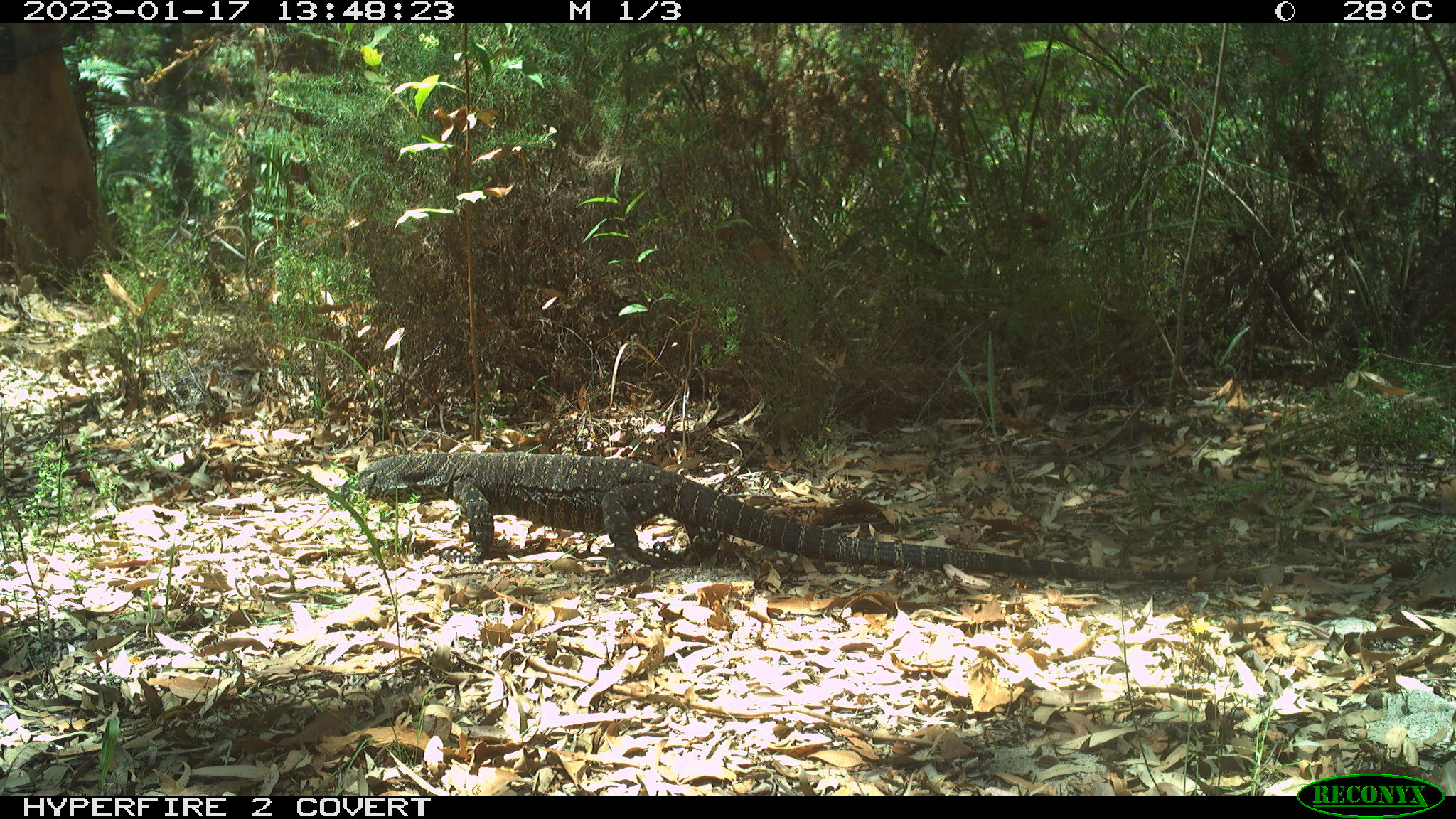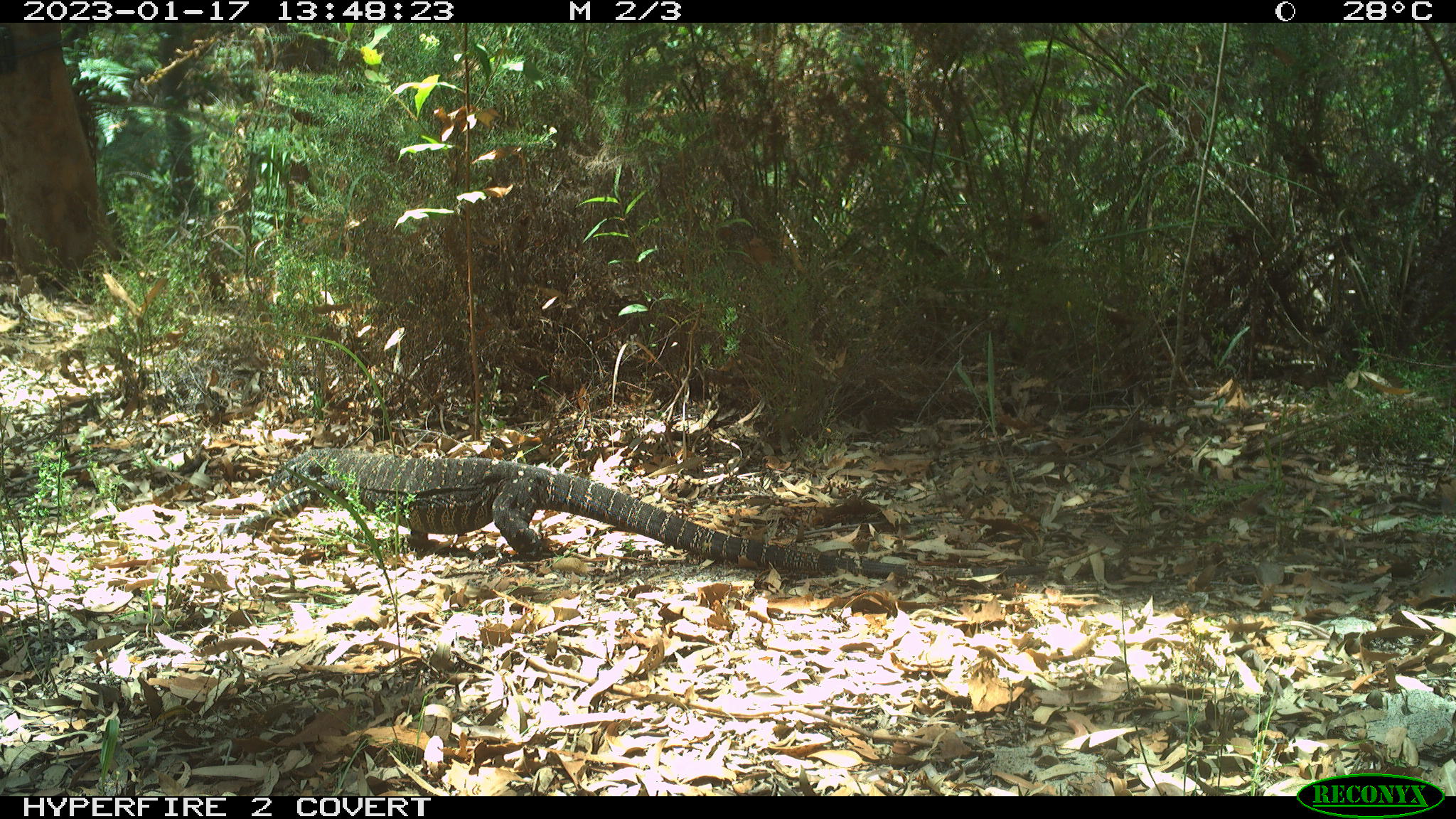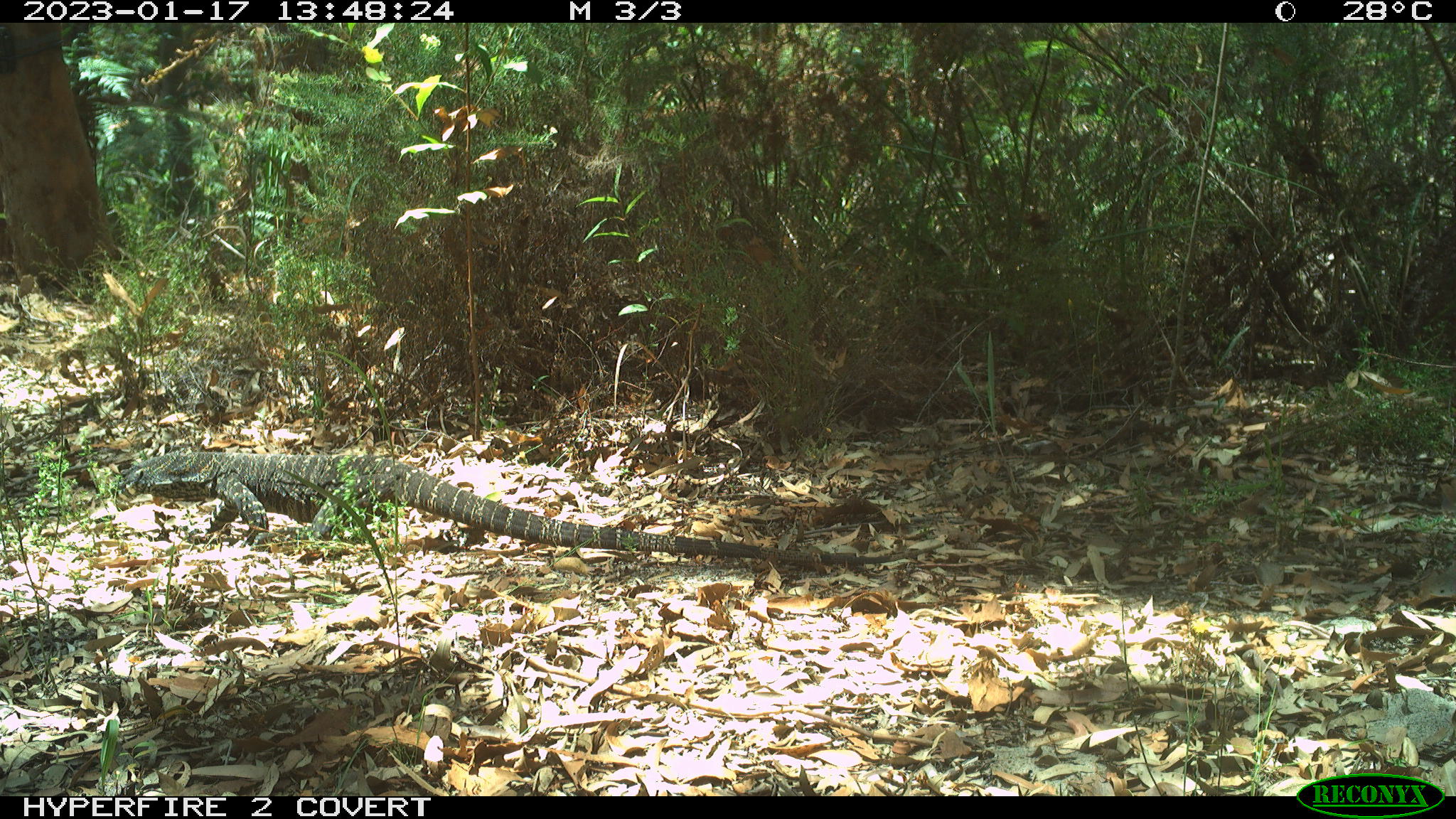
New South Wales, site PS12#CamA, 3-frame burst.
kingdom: Animalia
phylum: Chordata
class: Reptilia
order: Squamata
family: Varanidae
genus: Varanus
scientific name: Varanus varius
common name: lace monitor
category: goanna